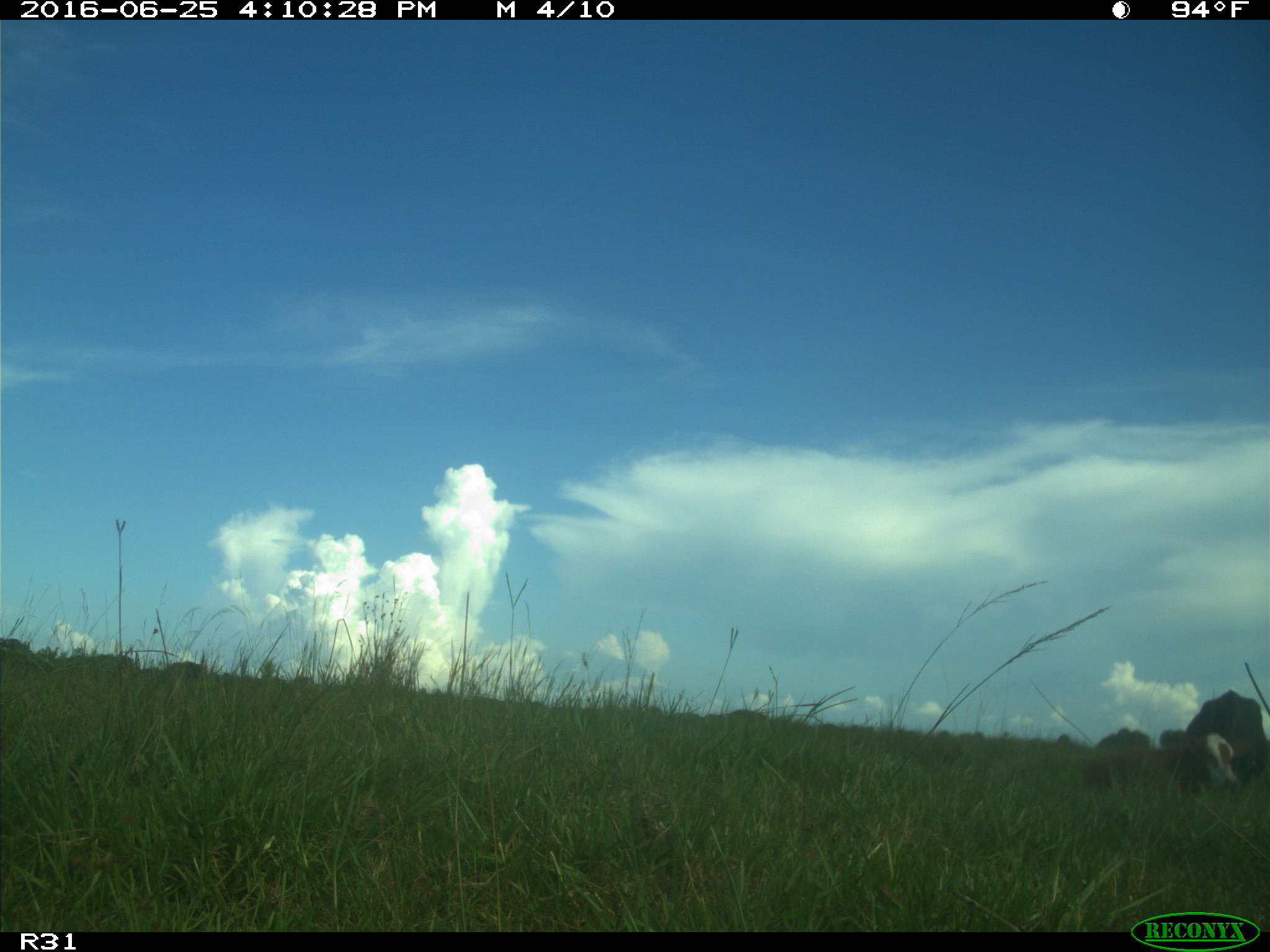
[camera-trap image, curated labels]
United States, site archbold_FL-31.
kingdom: Animalia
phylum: Chordata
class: Mammalia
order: Artiodactyla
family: Bovidae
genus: Bos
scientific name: Bos taurus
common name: domestic cow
Bos taurus (domestic cow).